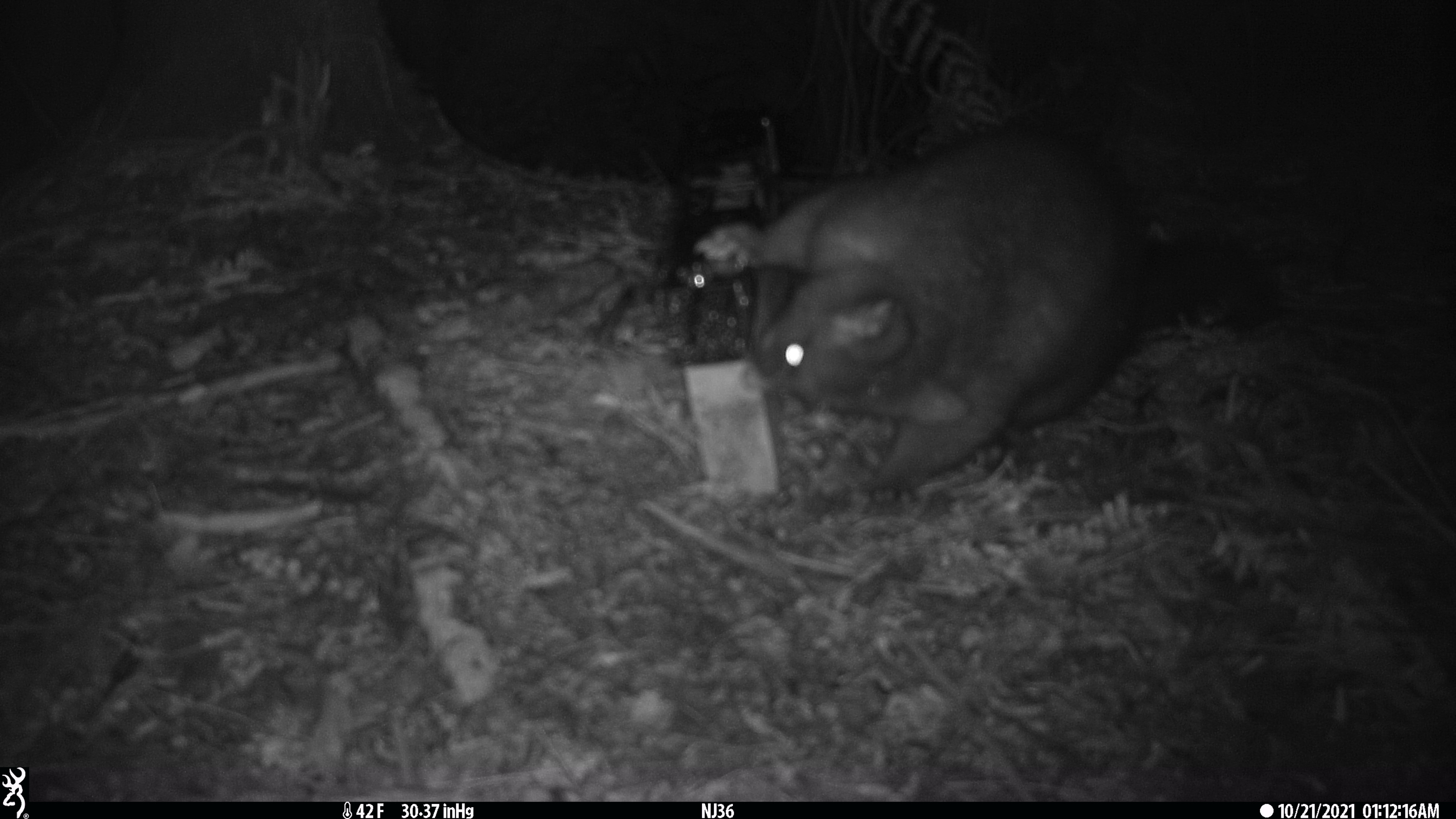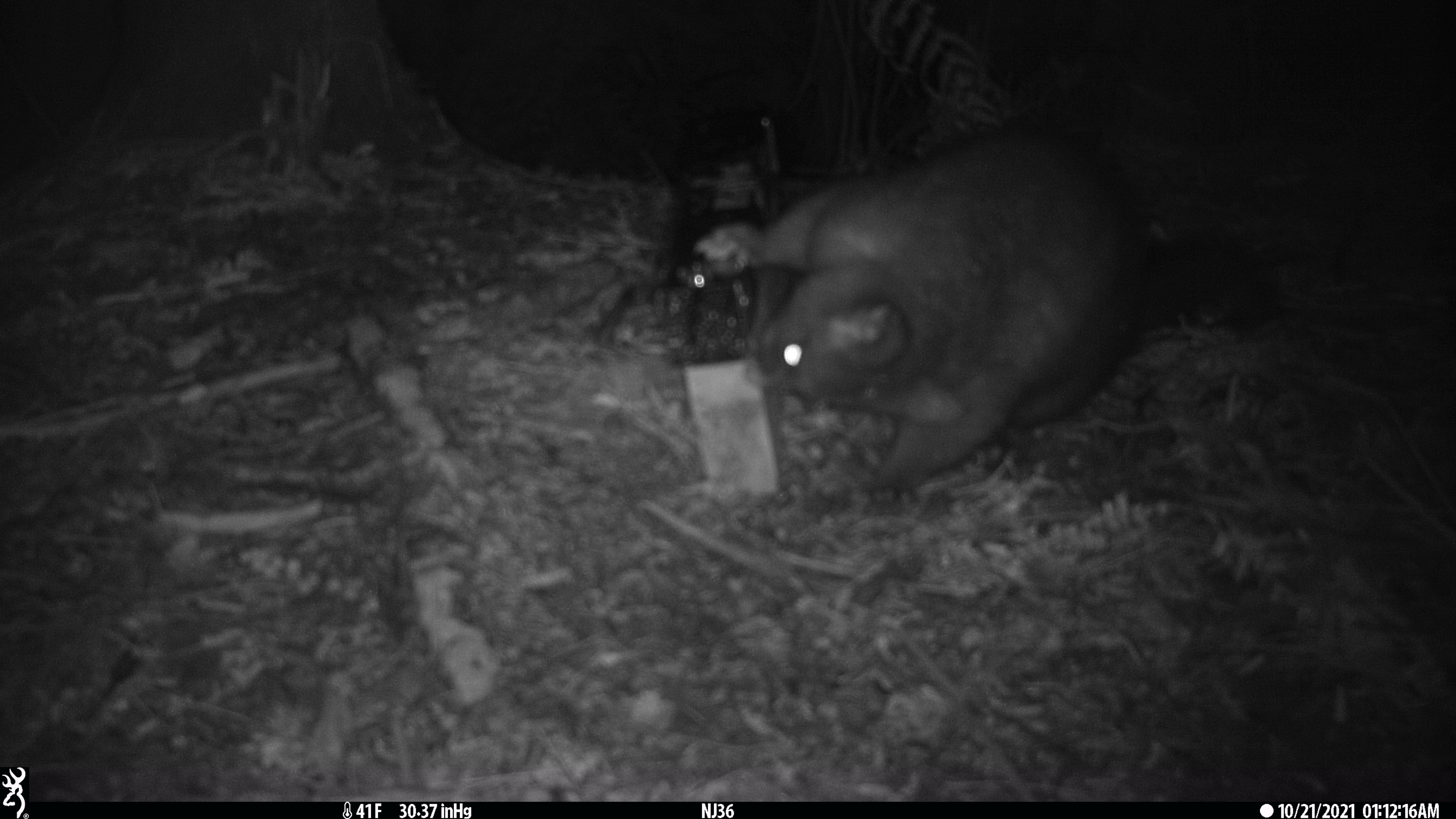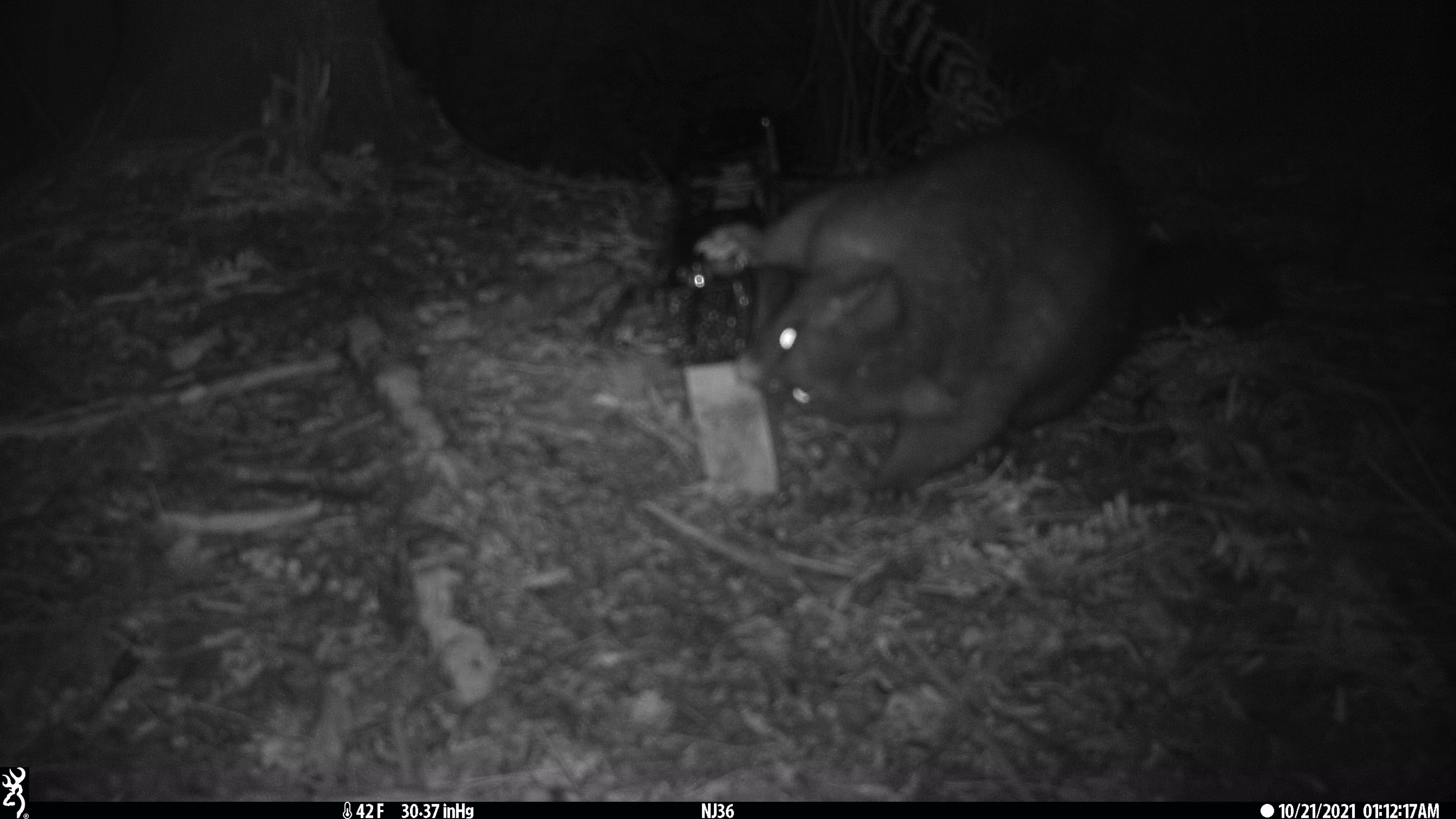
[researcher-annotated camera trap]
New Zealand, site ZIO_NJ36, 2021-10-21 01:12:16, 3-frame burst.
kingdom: Animalia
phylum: Chordata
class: Mammalia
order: Diprotodontia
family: Phalangeridae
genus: Trichosurus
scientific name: Trichosurus vulpecula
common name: common brushtail possum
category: possum